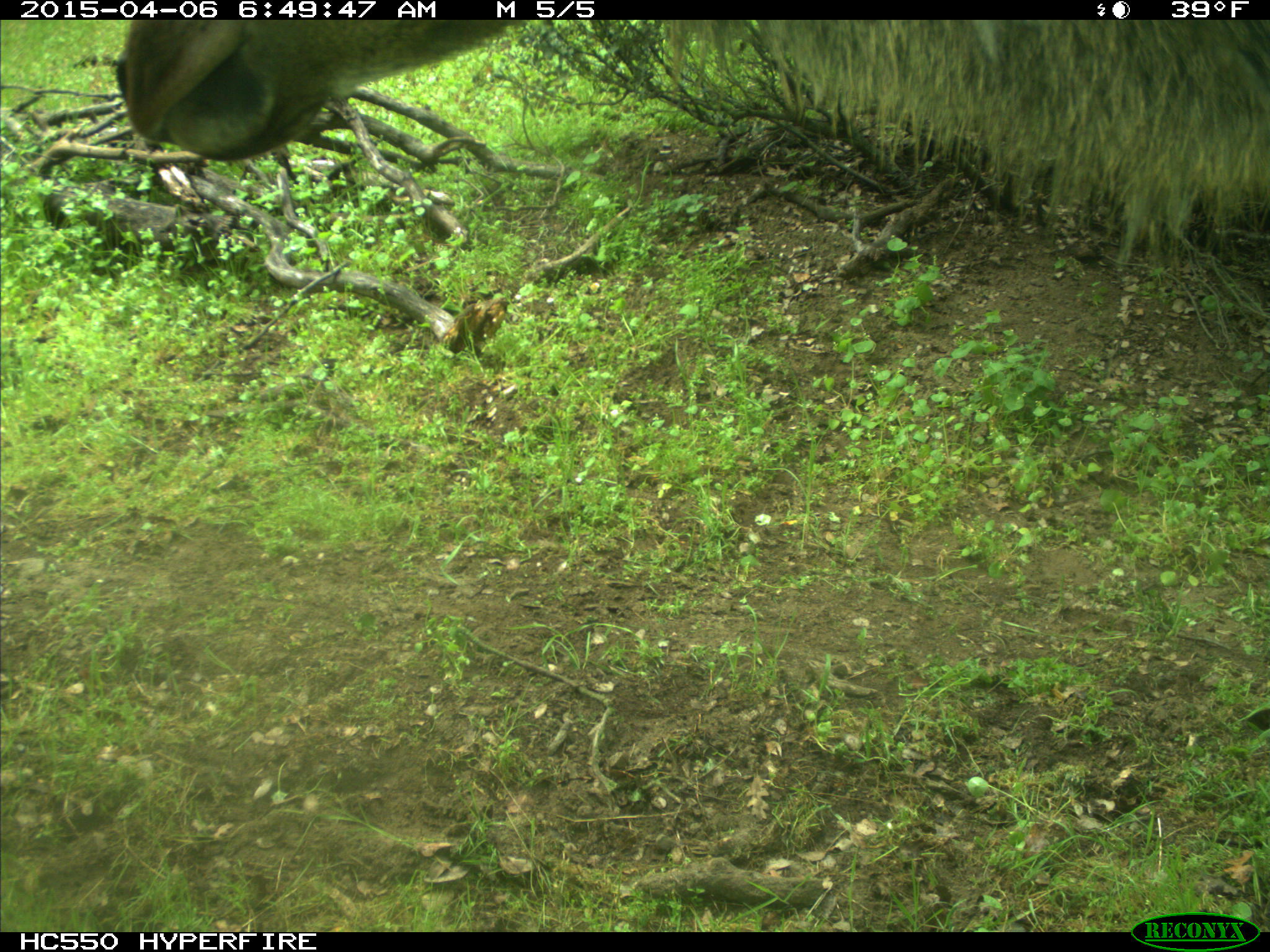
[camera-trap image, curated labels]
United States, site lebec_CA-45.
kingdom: Animalia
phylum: Chordata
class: Mammalia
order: Artiodactyla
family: Cervidae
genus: Cervus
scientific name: Cervus canadensis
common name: elk